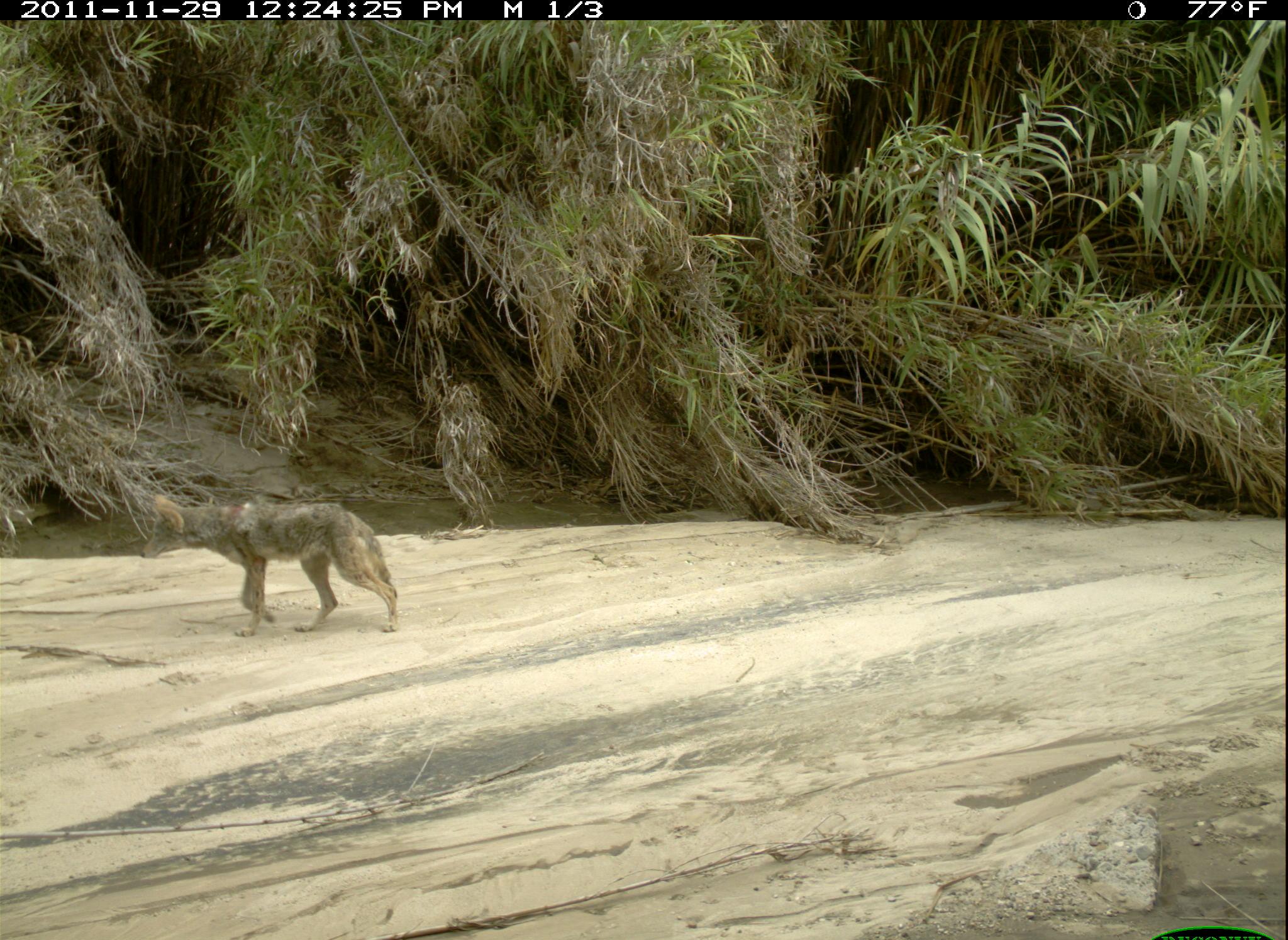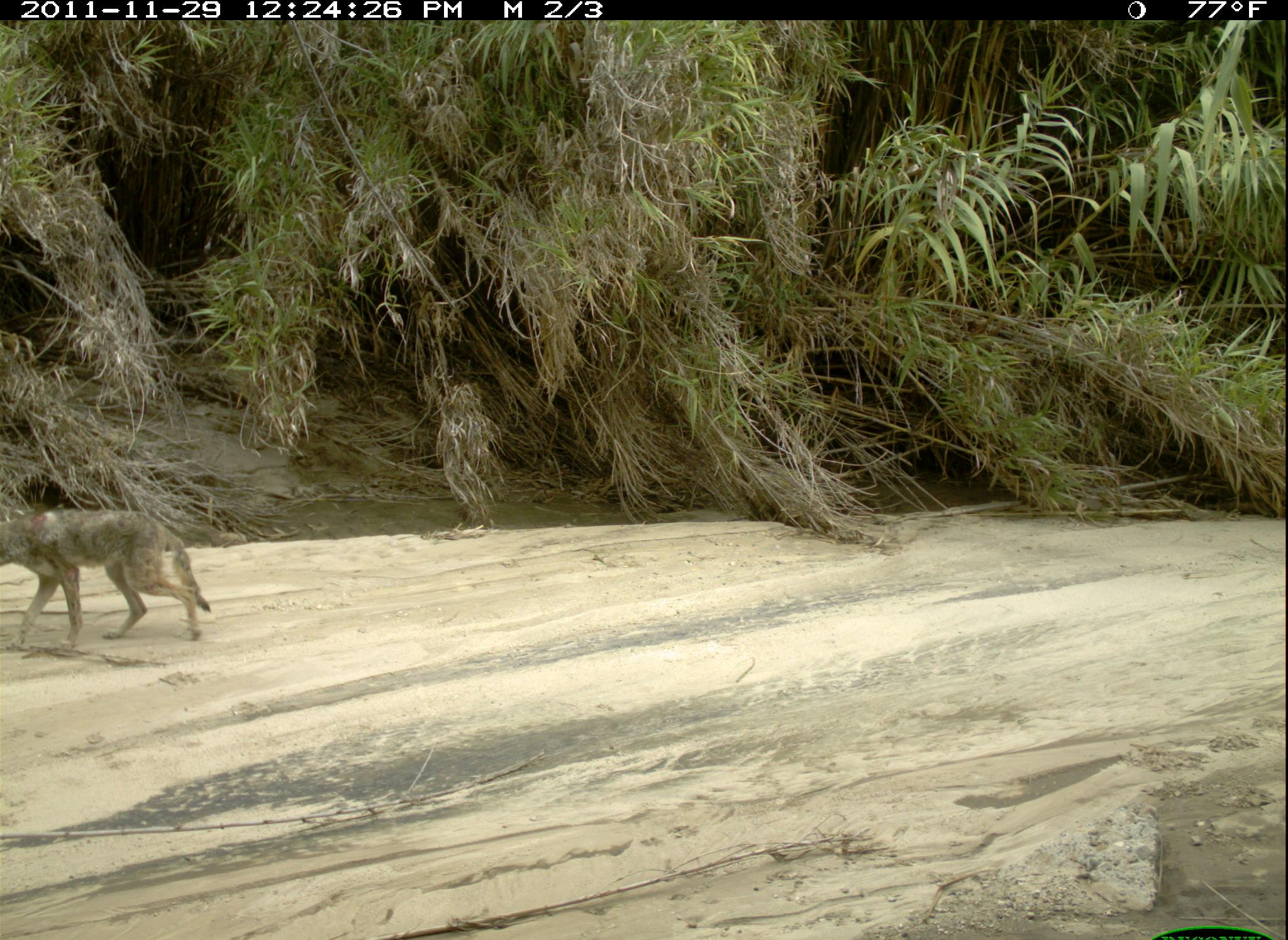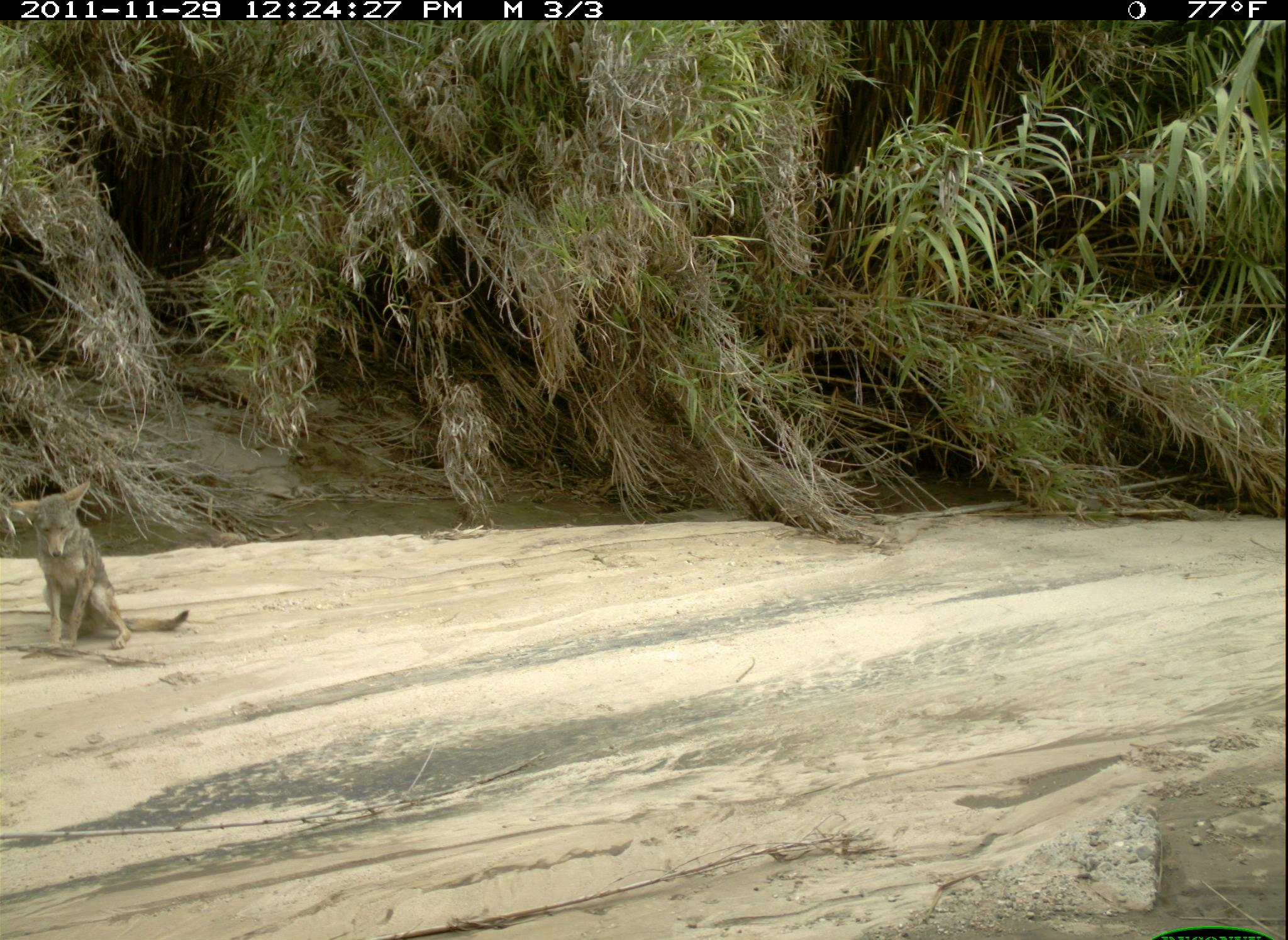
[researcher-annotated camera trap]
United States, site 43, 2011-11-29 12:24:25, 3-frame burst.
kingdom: Animalia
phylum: Chordata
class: Mammalia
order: Carnivora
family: Canidae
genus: Canis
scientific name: Canis latrans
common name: coyote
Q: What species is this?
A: Coyote (Canis latrans).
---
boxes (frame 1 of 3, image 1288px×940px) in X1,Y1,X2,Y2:
coyote: 137,482,407,641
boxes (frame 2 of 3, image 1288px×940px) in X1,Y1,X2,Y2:
coyote: 0,490,233,660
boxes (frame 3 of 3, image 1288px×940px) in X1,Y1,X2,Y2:
coyote: 16,477,196,680